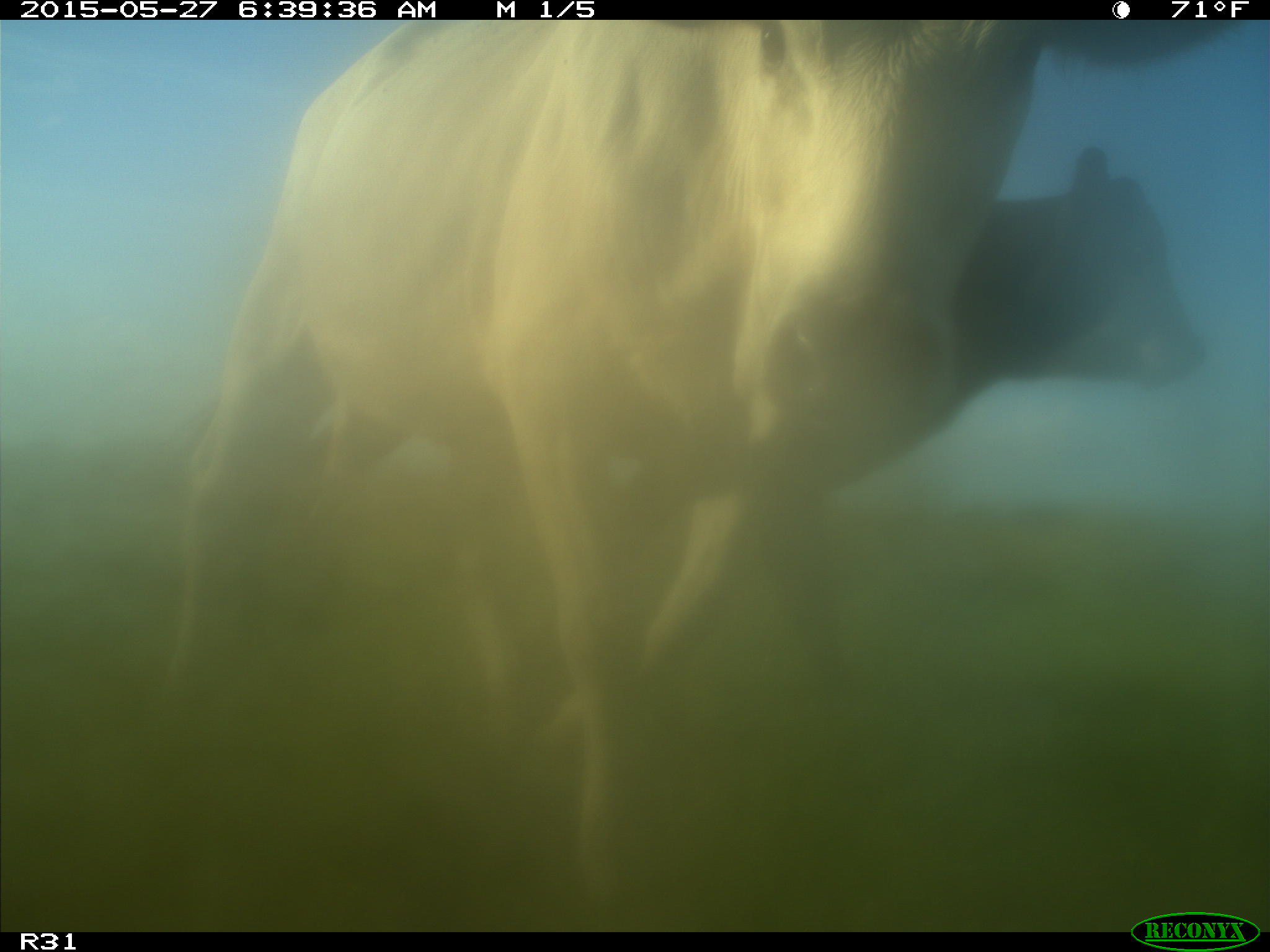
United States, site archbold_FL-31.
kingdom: Animalia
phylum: Chordata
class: Mammalia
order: Artiodactyla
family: Bovidae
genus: Bos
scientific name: Bos taurus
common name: domestic cow